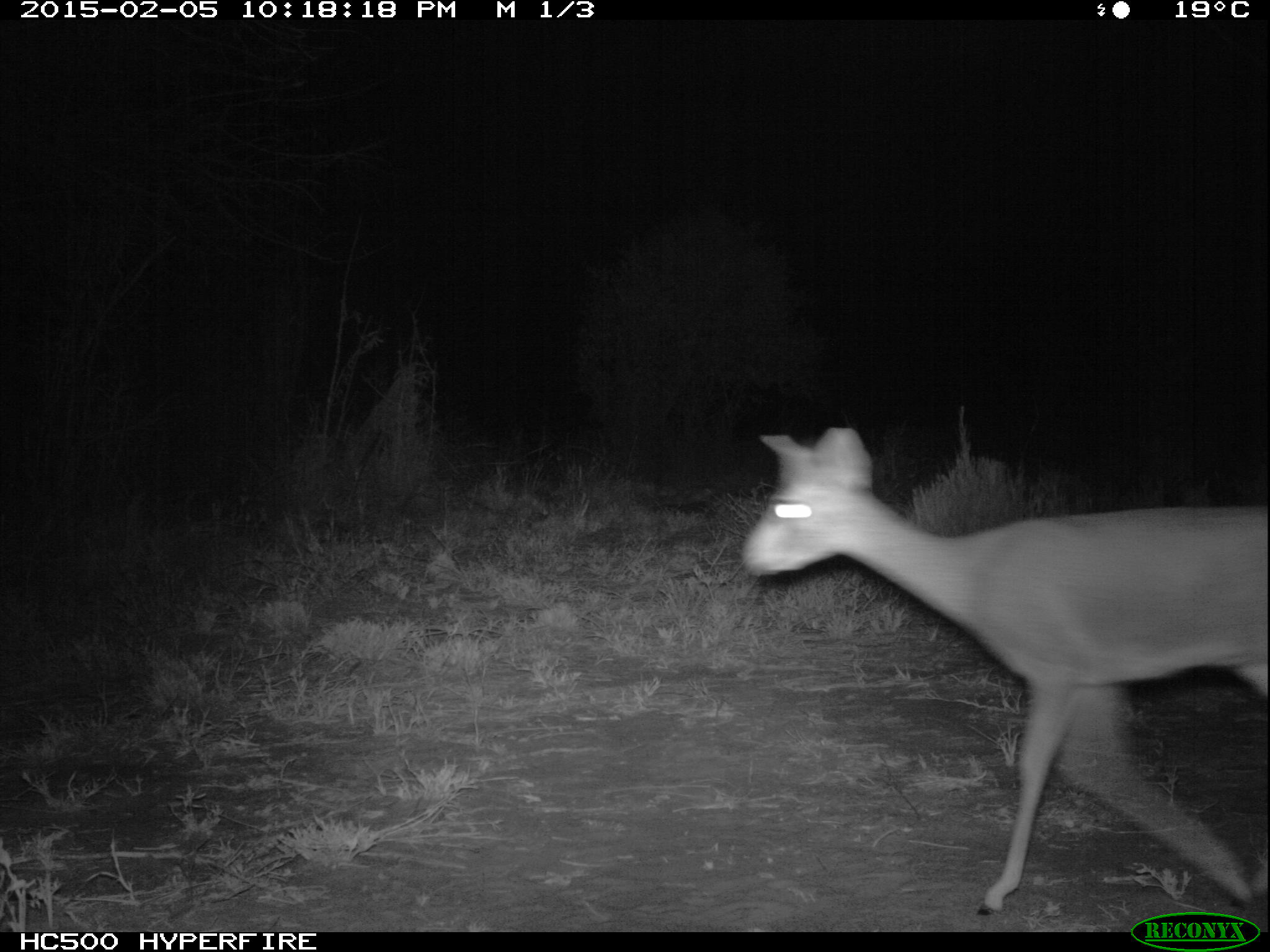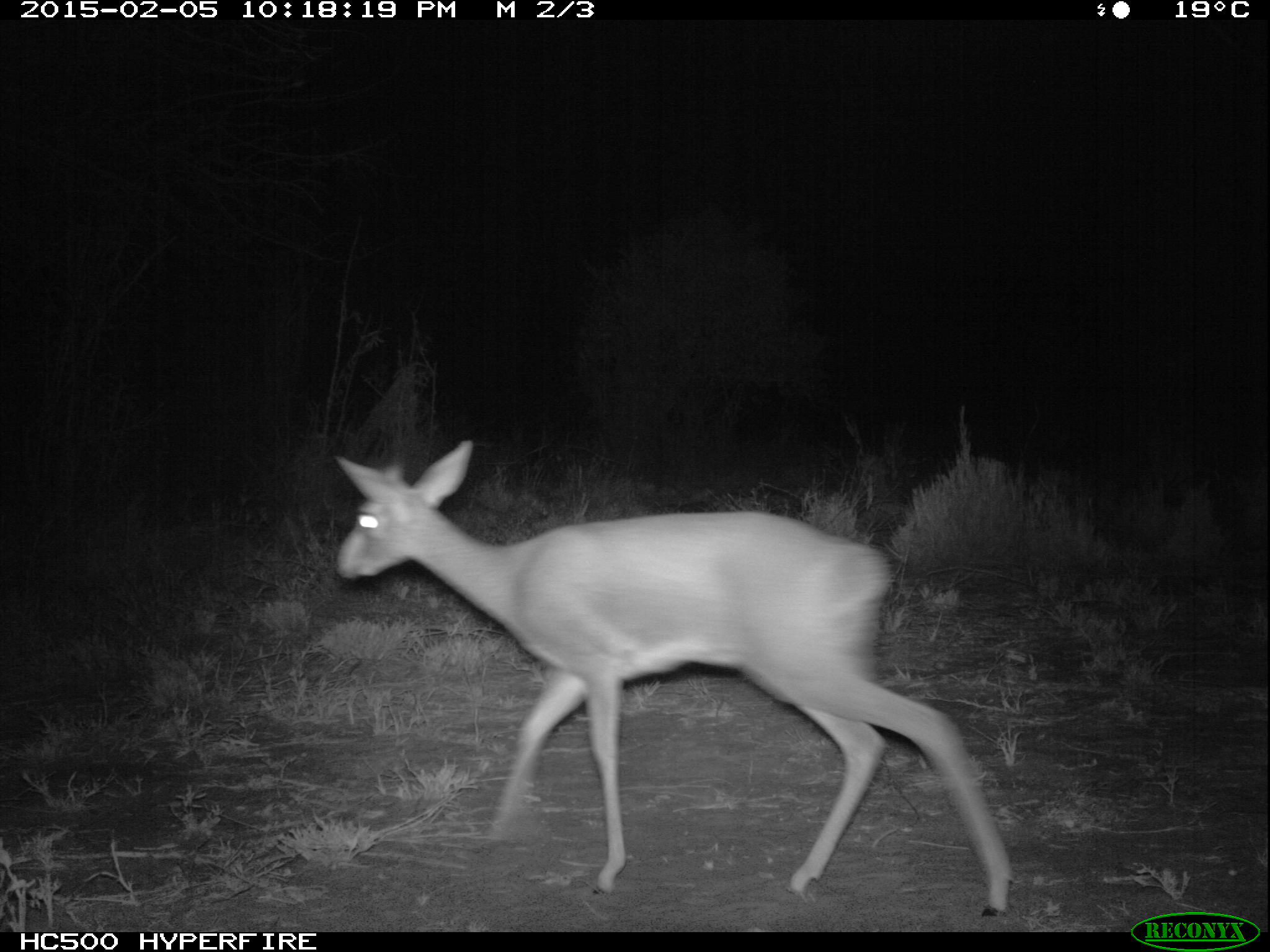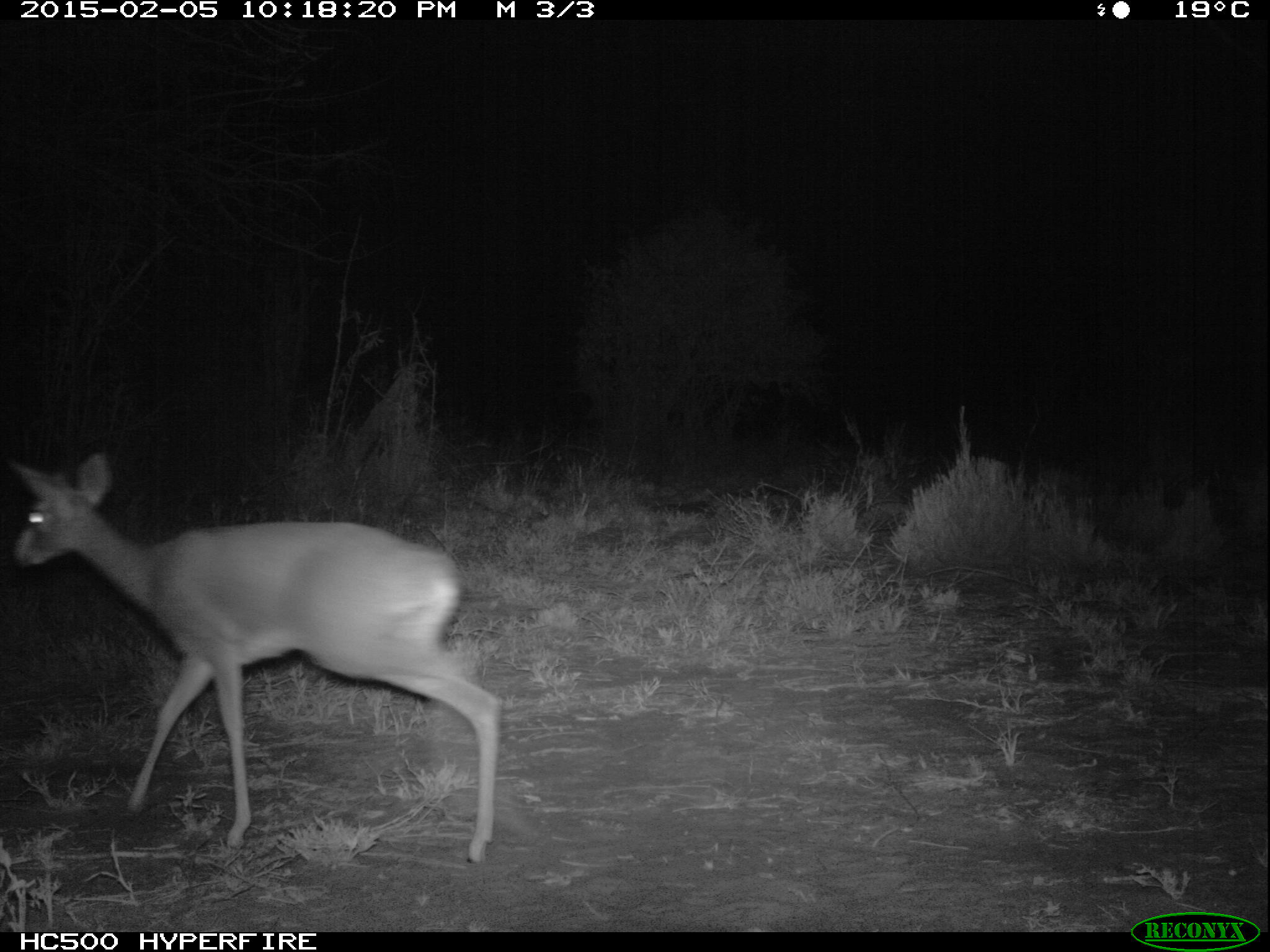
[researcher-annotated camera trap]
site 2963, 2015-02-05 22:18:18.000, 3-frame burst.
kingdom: Animalia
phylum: Chordata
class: Mammalia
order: Artiodactyla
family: Bovidae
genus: Madoqua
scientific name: Madoqua guentheri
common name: günther's dik-dik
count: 1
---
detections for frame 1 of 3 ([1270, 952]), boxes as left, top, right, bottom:
madoqua guentheri: 740, 425, 1263, 914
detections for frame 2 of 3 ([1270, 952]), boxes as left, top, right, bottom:
madoqua guentheri: 330, 440, 1013, 918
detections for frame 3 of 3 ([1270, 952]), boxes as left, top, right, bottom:
madoqua guentheri: 8, 450, 502, 863